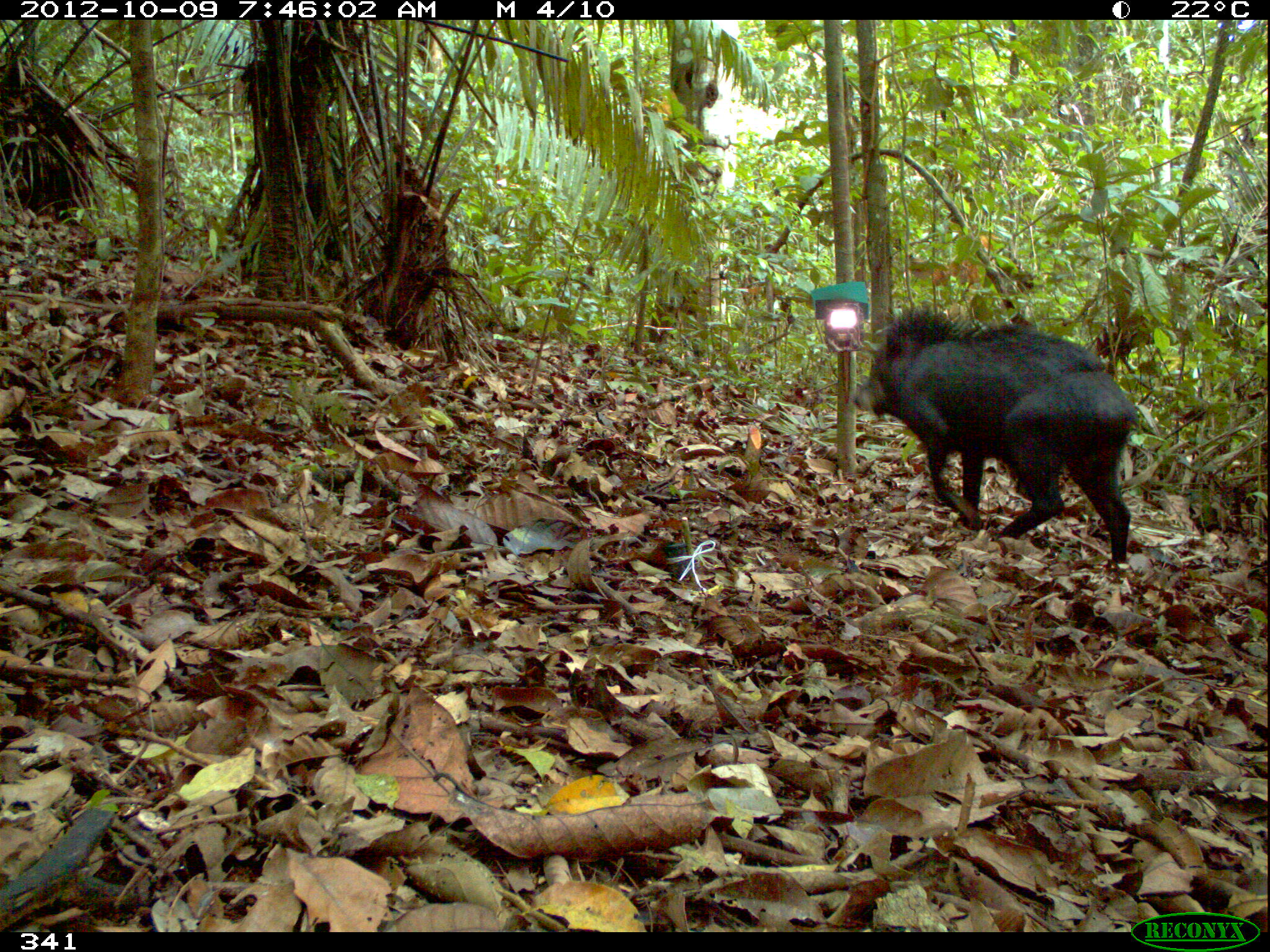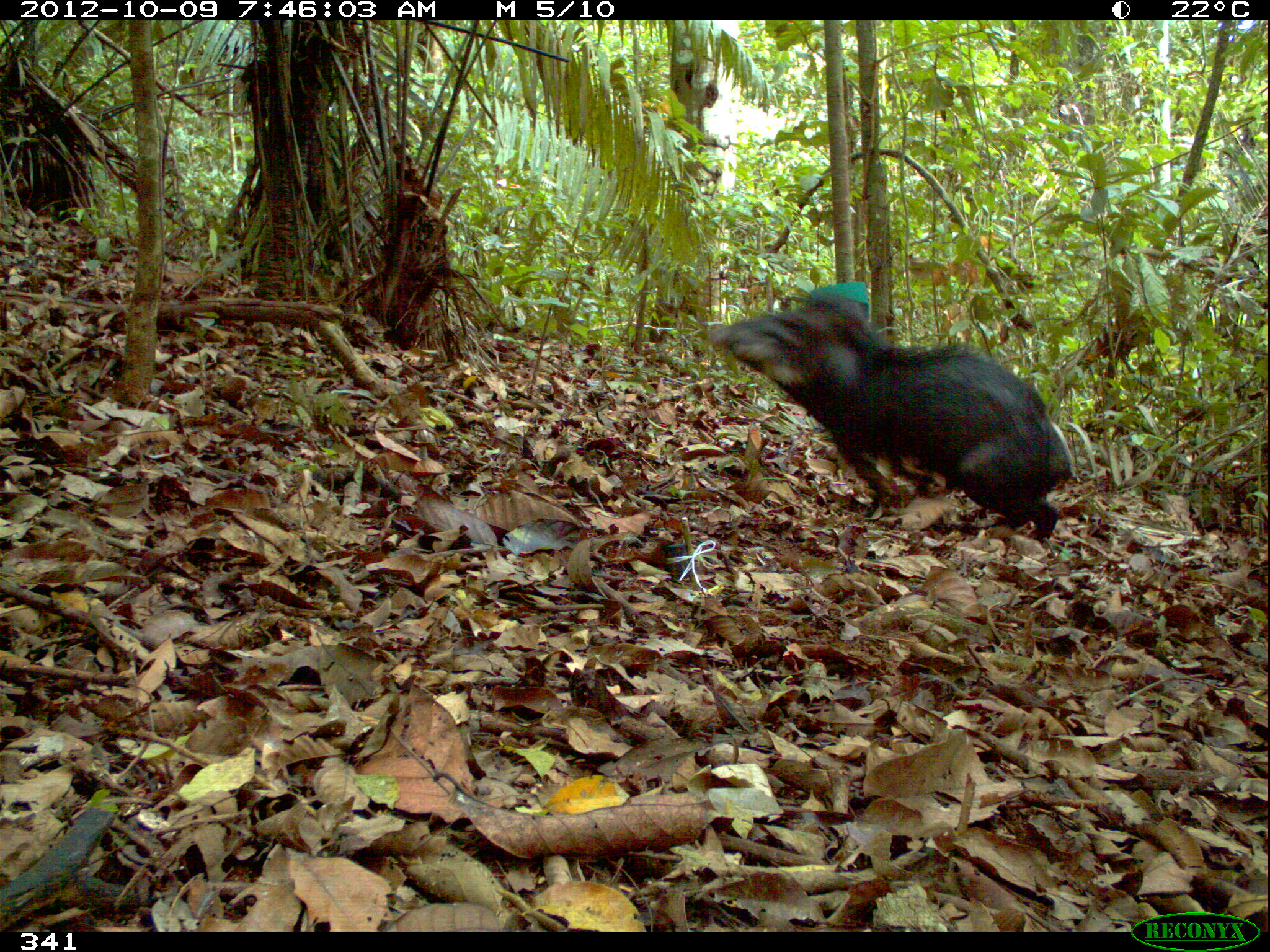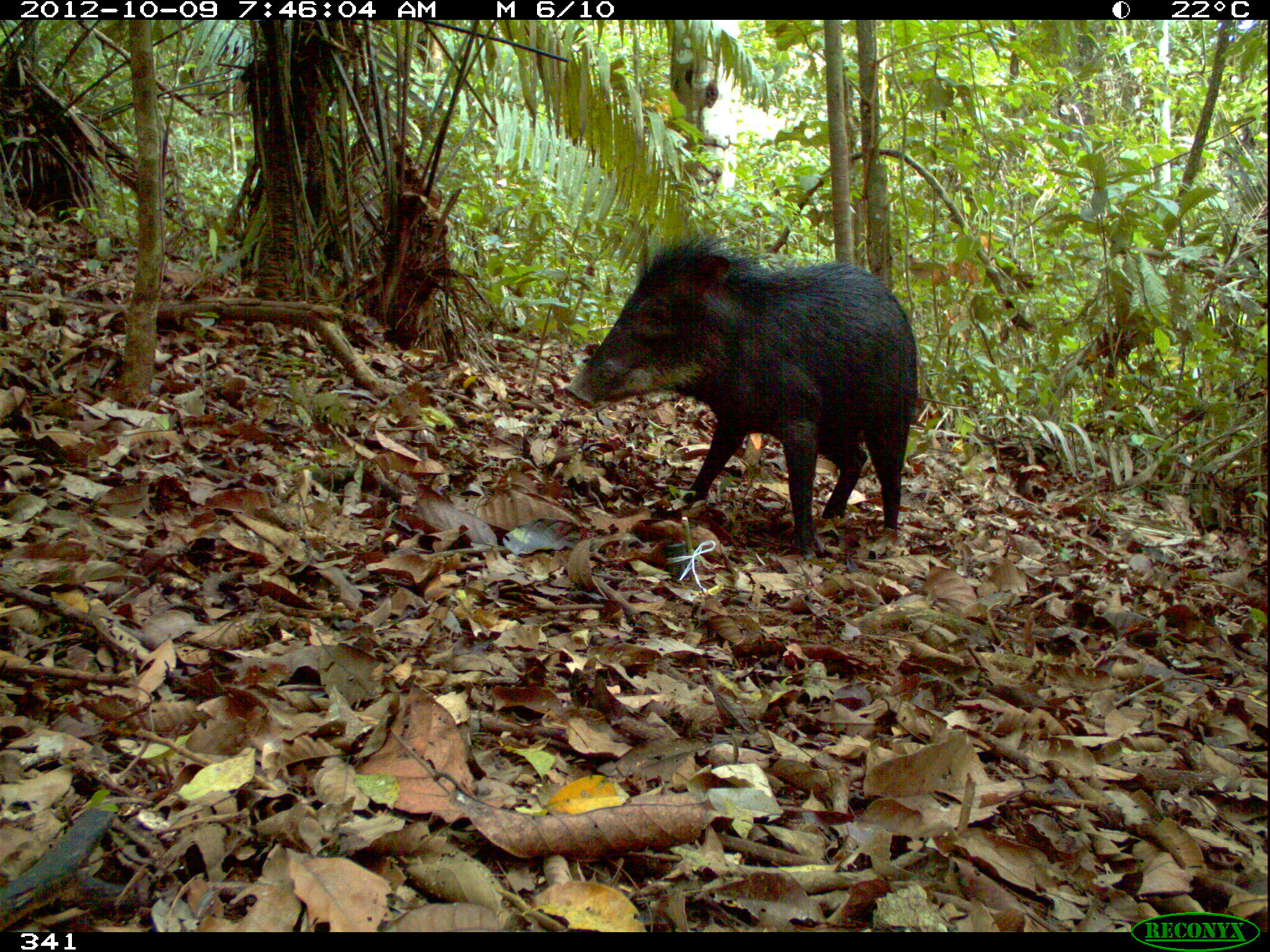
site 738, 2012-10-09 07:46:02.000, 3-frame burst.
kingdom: Animalia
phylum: Chordata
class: Mammalia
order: Artiodactyla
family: Tayassuidae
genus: Tayassu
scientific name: Tayassu pecari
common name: white-lipped peccary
Tayassu pecari (white-lipped peccary).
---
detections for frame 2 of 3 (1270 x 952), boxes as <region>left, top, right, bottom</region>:
tayassu pecari: <region>704, 293, 1075, 541</region>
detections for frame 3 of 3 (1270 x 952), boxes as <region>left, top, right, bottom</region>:
tayassu pecari: <region>559, 231, 916, 556</region>